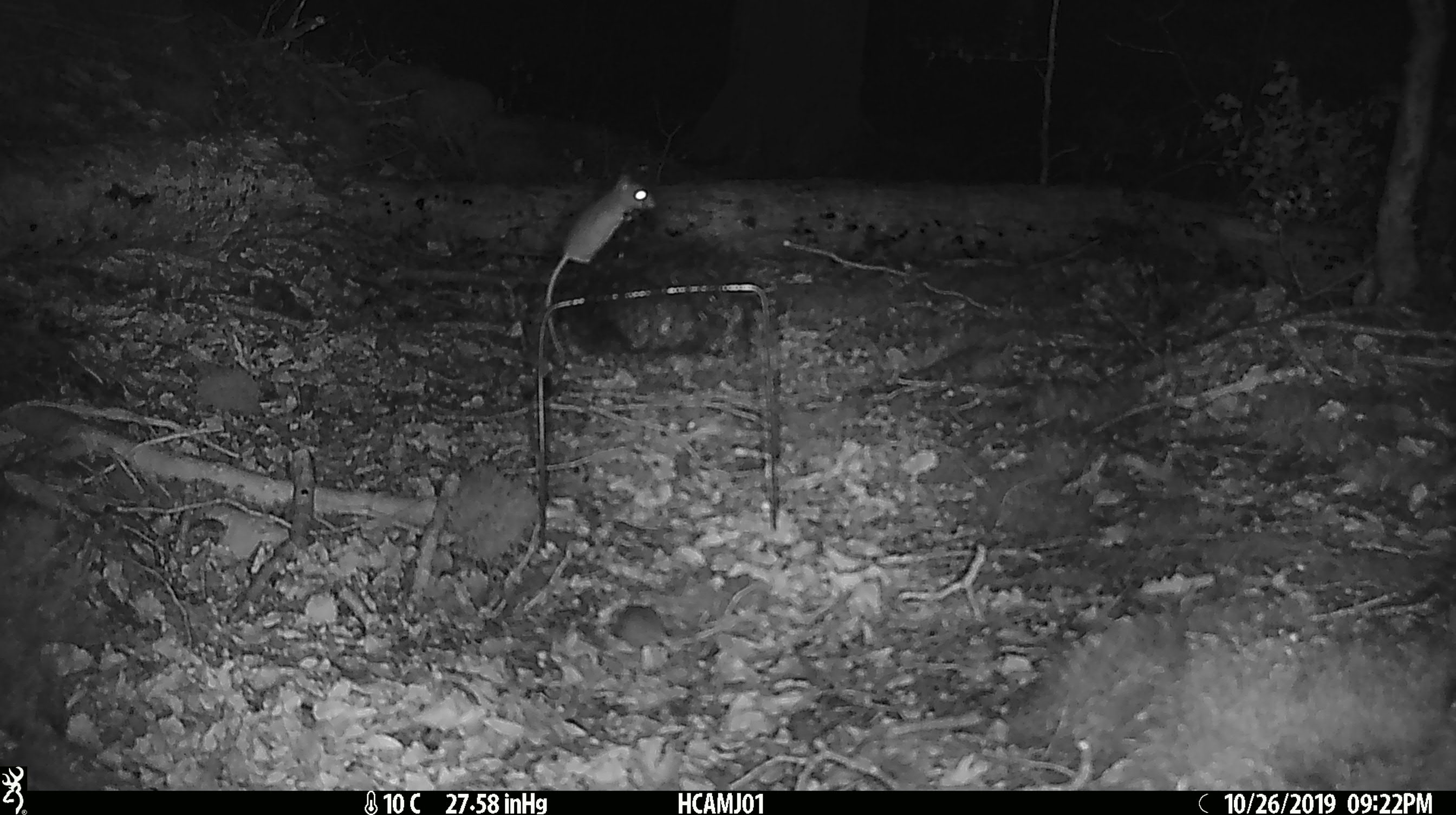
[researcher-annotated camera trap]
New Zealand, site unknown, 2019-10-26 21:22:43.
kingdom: Animalia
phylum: Chordata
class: Mammalia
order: Rodentia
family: Muridae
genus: Mus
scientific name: Mus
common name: mouse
Mouse (Mus).